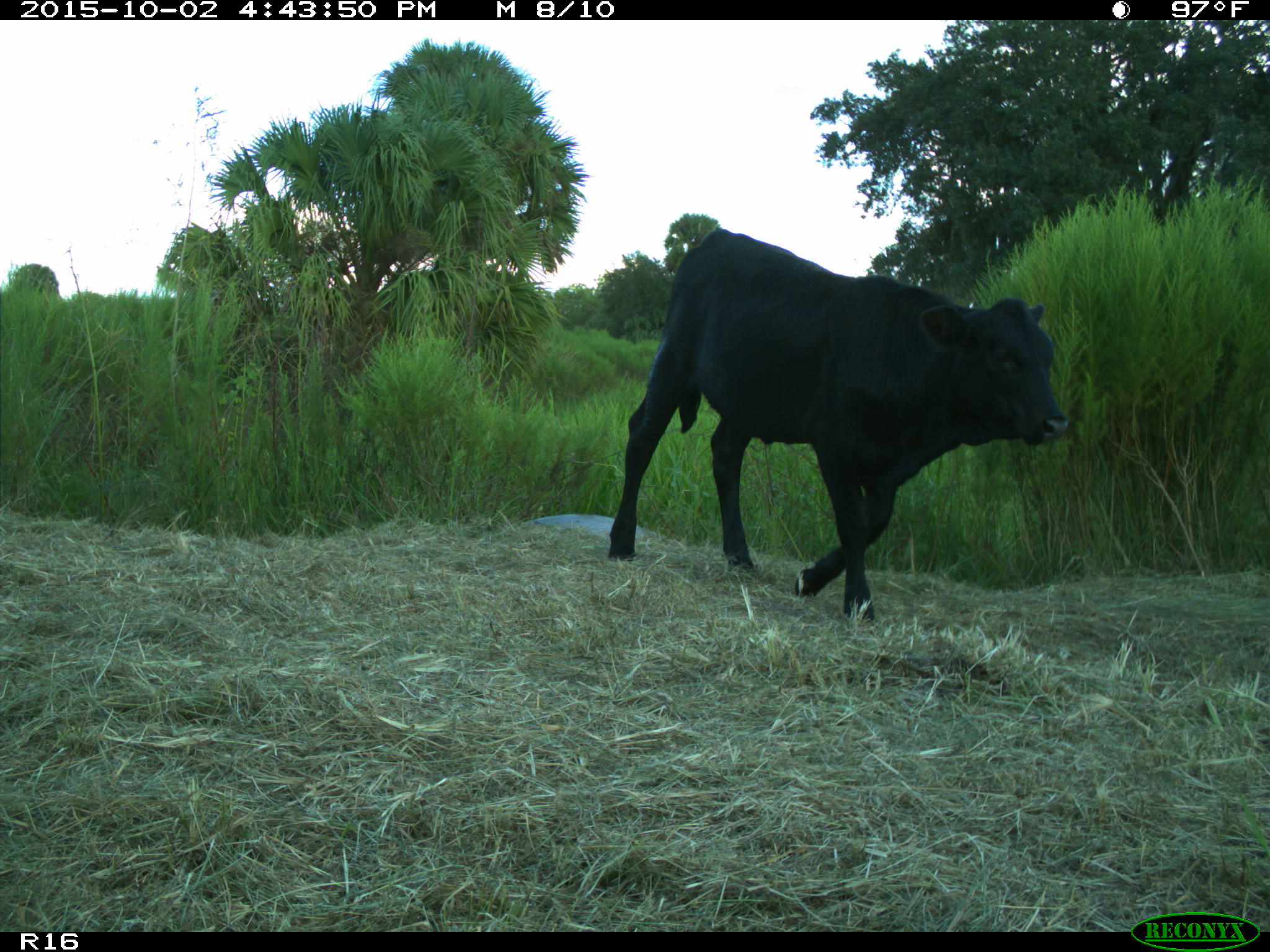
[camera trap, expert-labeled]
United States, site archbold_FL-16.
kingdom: Animalia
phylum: Chordata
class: Mammalia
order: Artiodactyla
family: Bovidae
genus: Bos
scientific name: Bos taurus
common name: domestic cow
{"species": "Bos taurus (domestic cow)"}